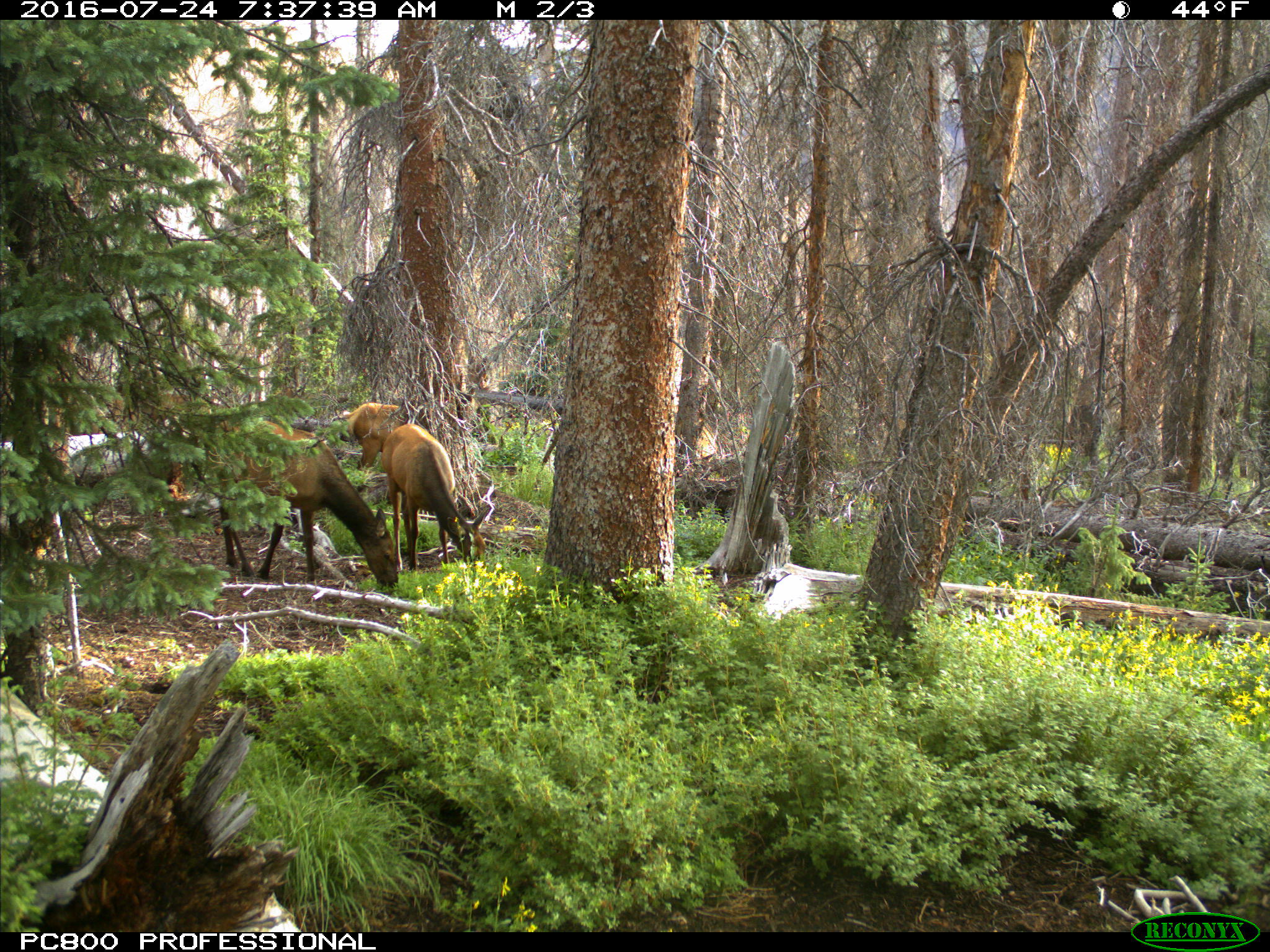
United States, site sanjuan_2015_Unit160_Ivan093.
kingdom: Animalia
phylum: Chordata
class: Mammalia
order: Artiodactyla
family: Cervidae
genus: Cervus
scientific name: Cervus elaphus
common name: red deer